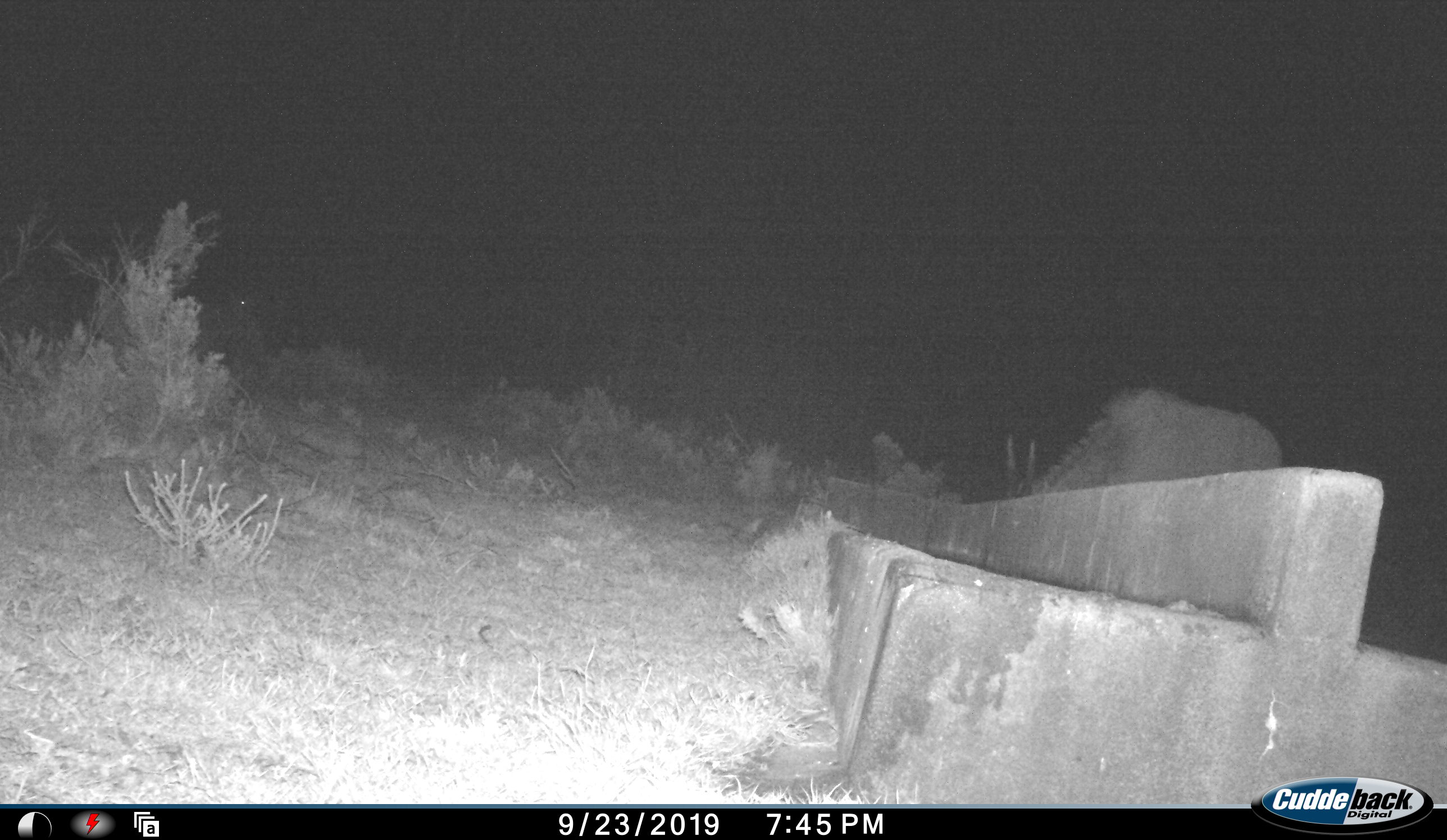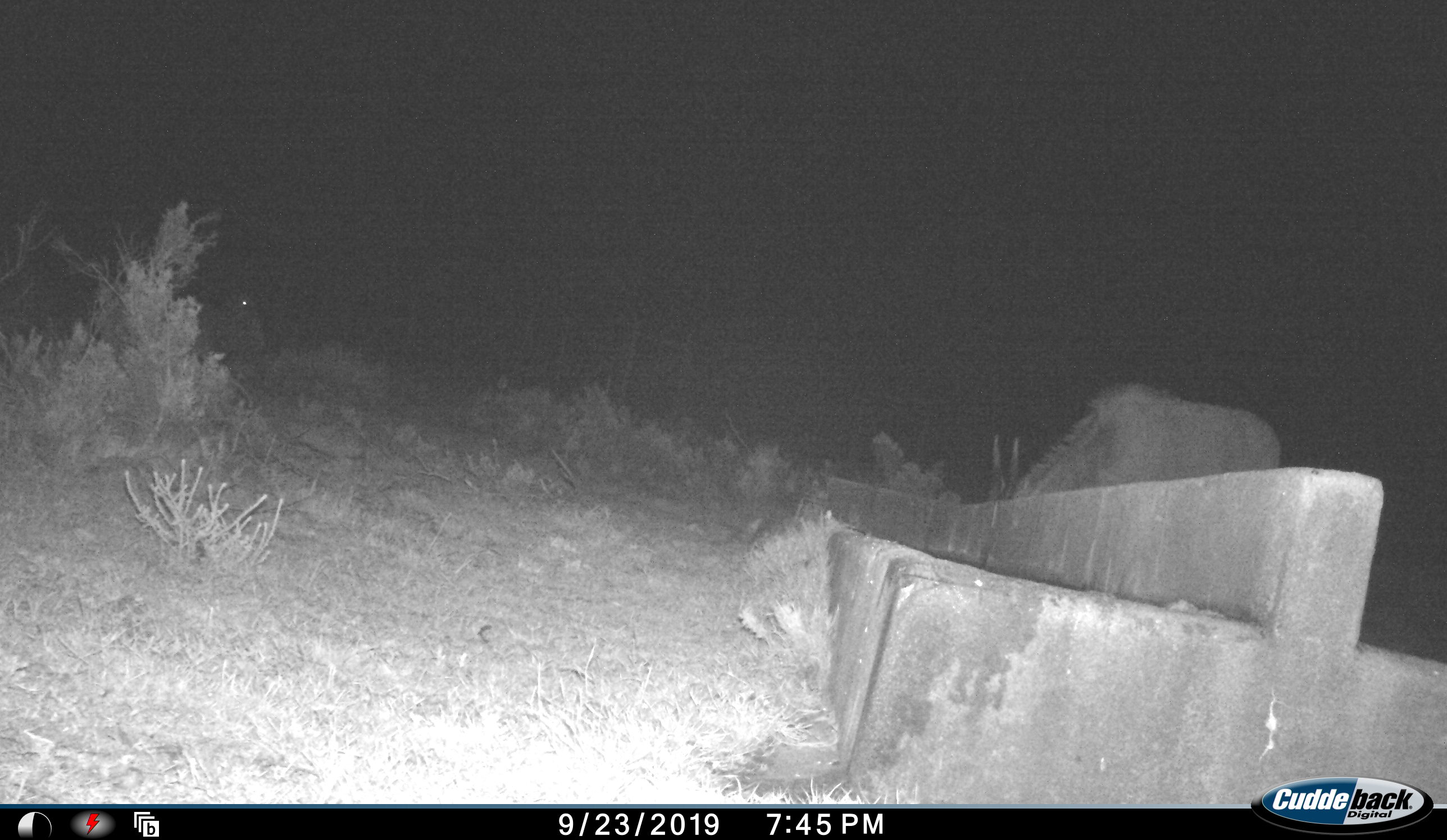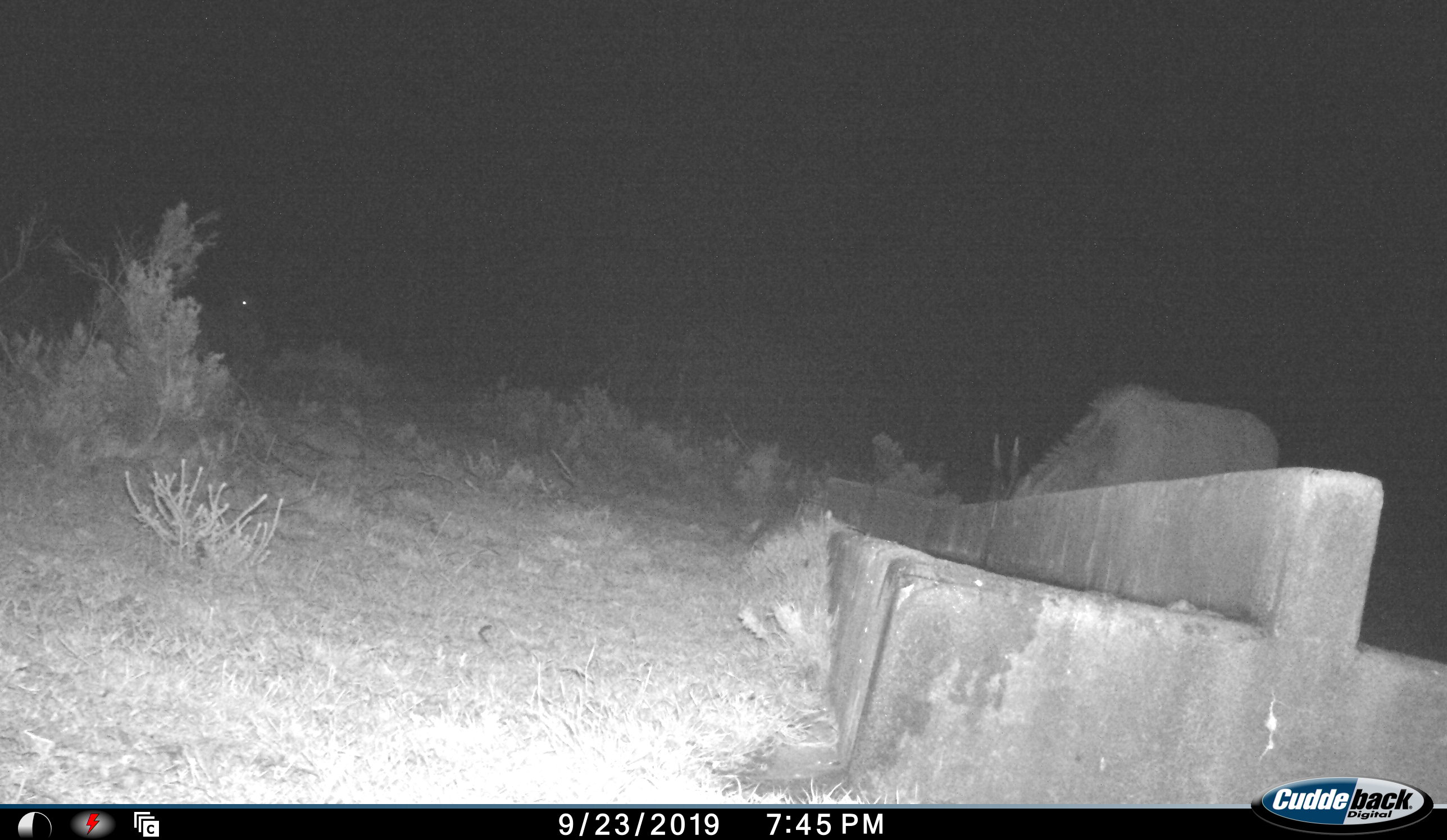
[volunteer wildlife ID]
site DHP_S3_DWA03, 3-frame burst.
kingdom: Animalia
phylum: Chordata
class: Mammalia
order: Artiodactyla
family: Bovidae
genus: Tragelaphus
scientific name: Tragelaphus oryx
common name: eland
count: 1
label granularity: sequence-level